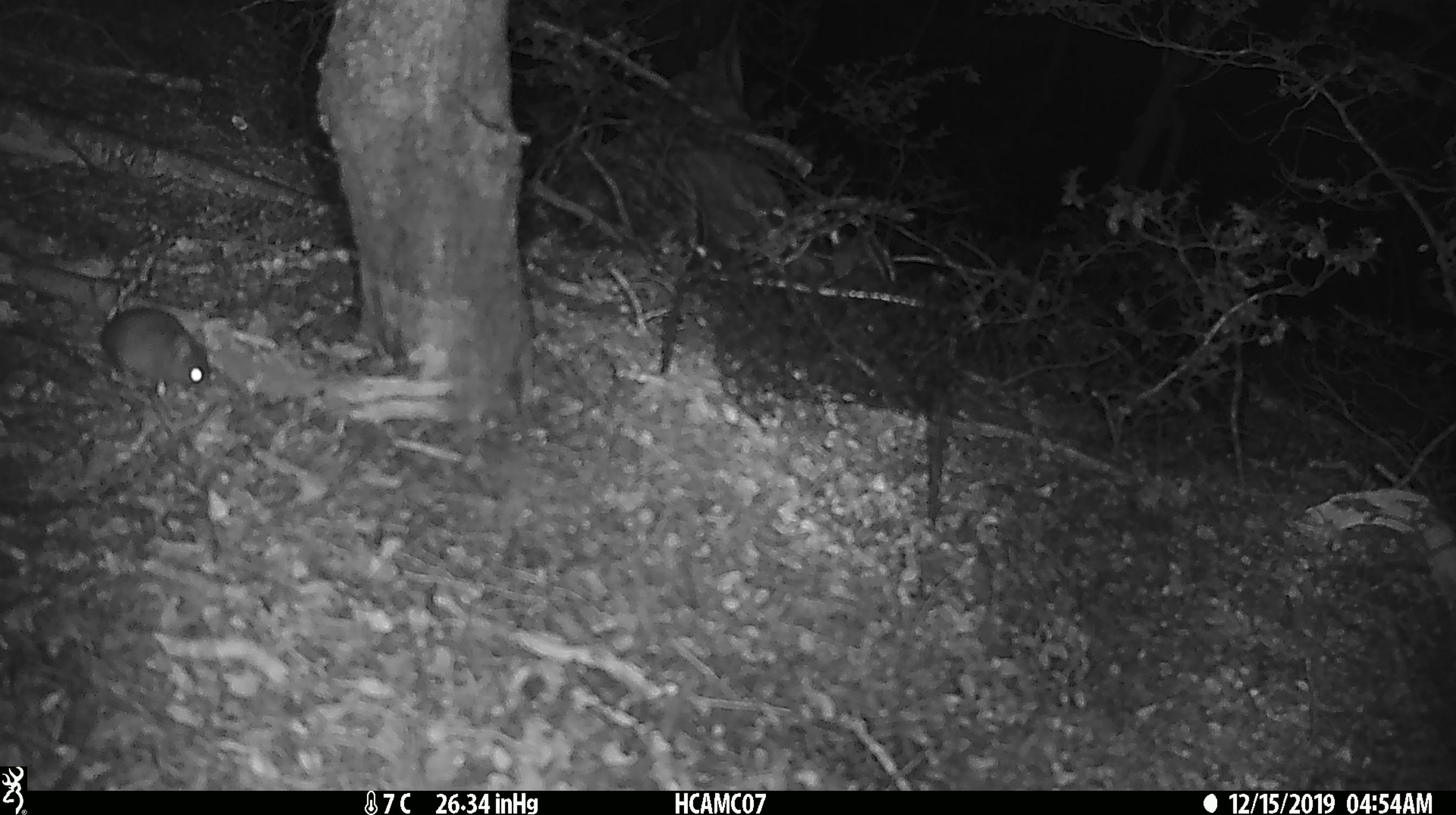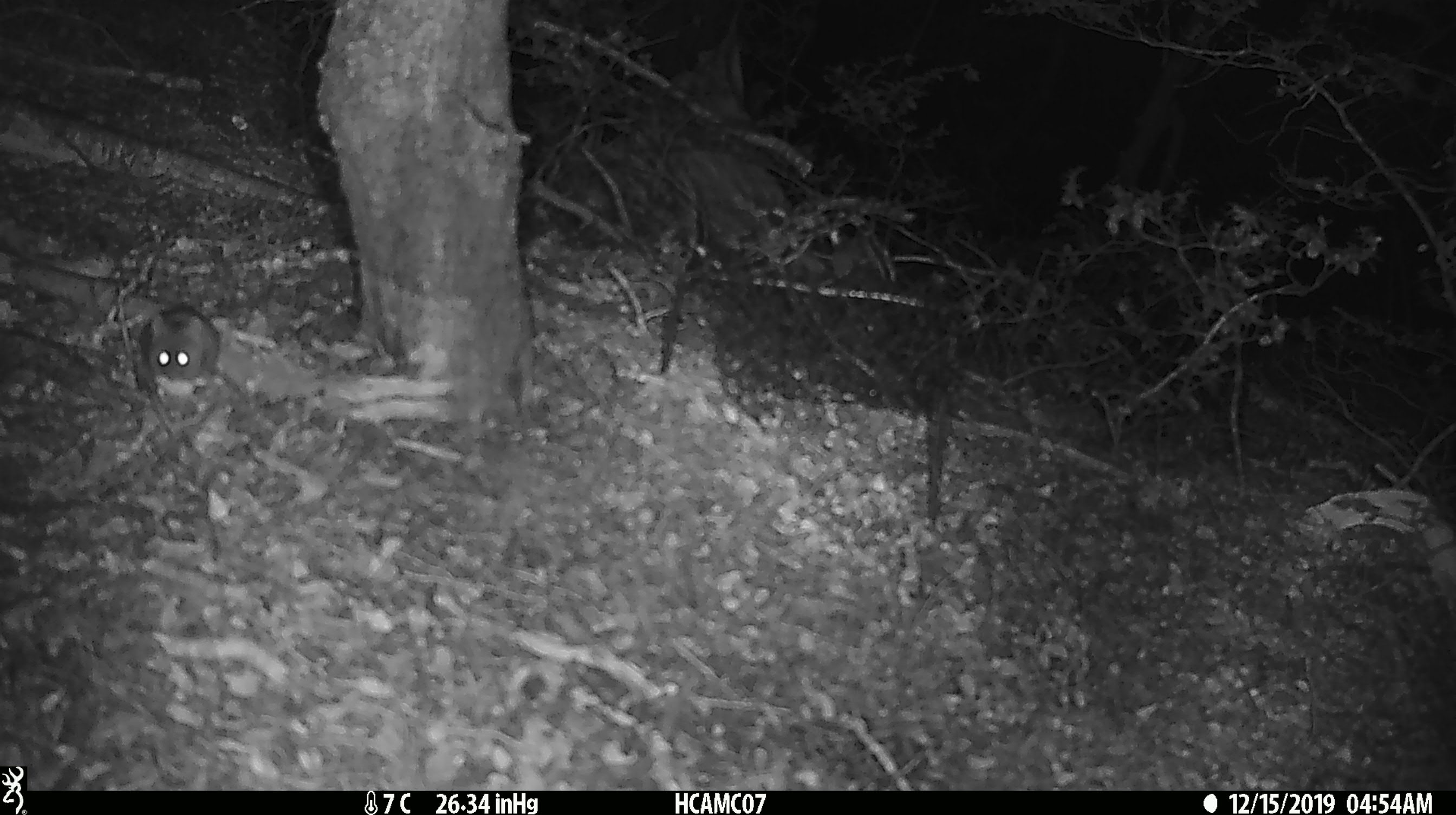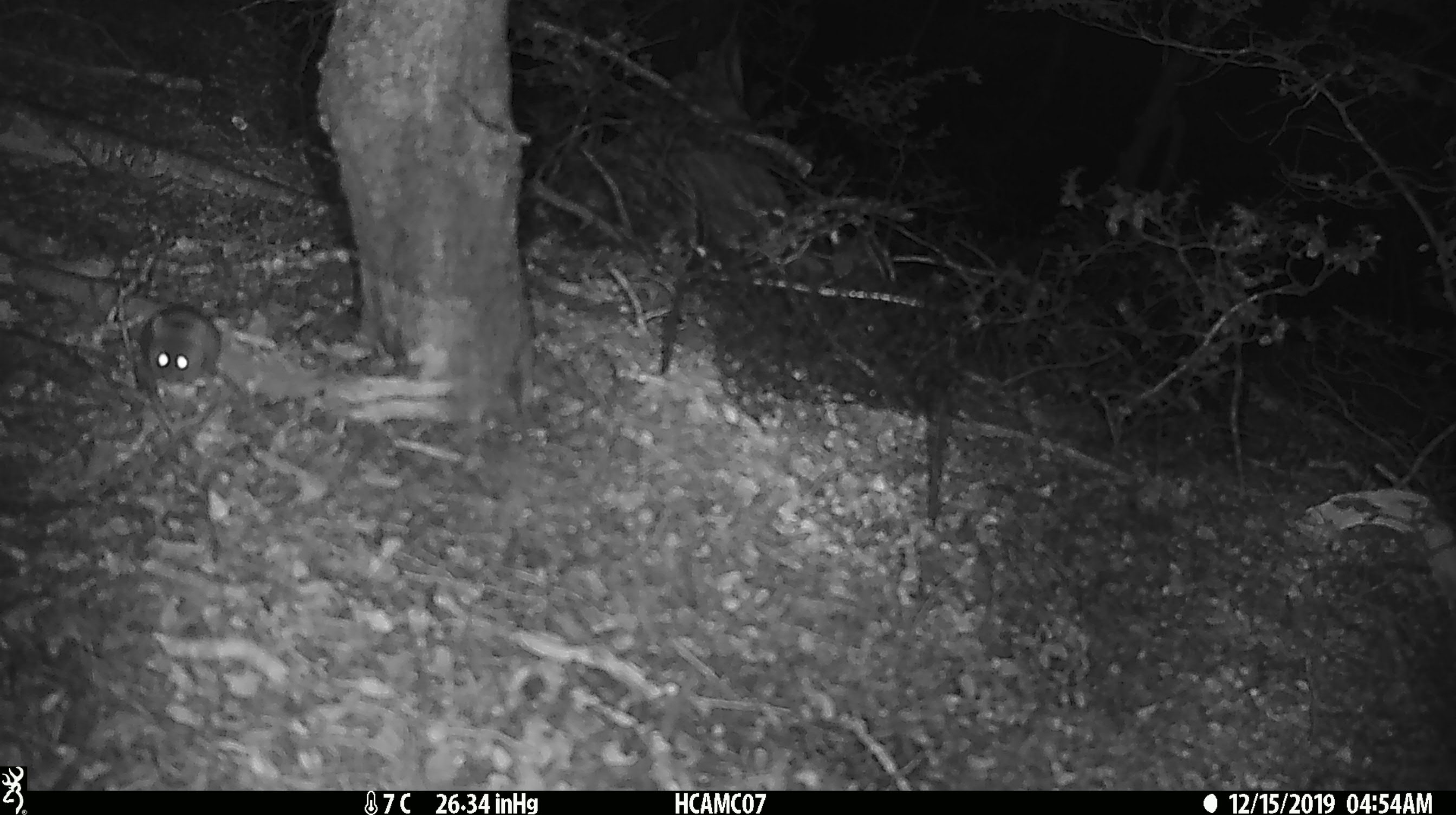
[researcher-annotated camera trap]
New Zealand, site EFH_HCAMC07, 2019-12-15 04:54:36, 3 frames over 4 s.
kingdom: Animalia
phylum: Chordata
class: Mammalia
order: Rodentia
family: Muridae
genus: Mus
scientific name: Mus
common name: mouse